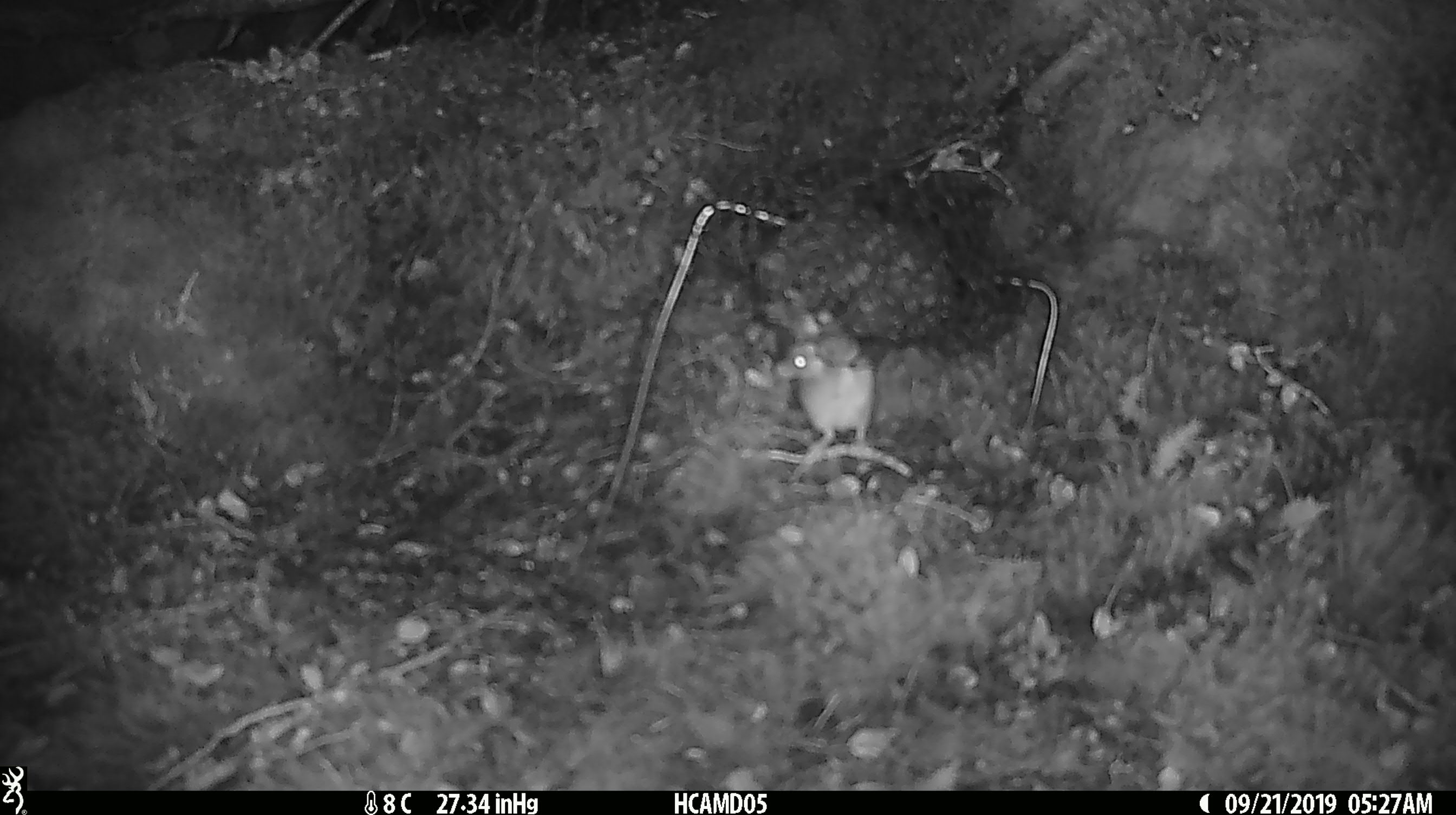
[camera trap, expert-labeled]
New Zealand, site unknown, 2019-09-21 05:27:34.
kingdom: Animalia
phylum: Chordata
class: Mammalia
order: Rodentia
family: Muridae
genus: Mus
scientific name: Mus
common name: mouse